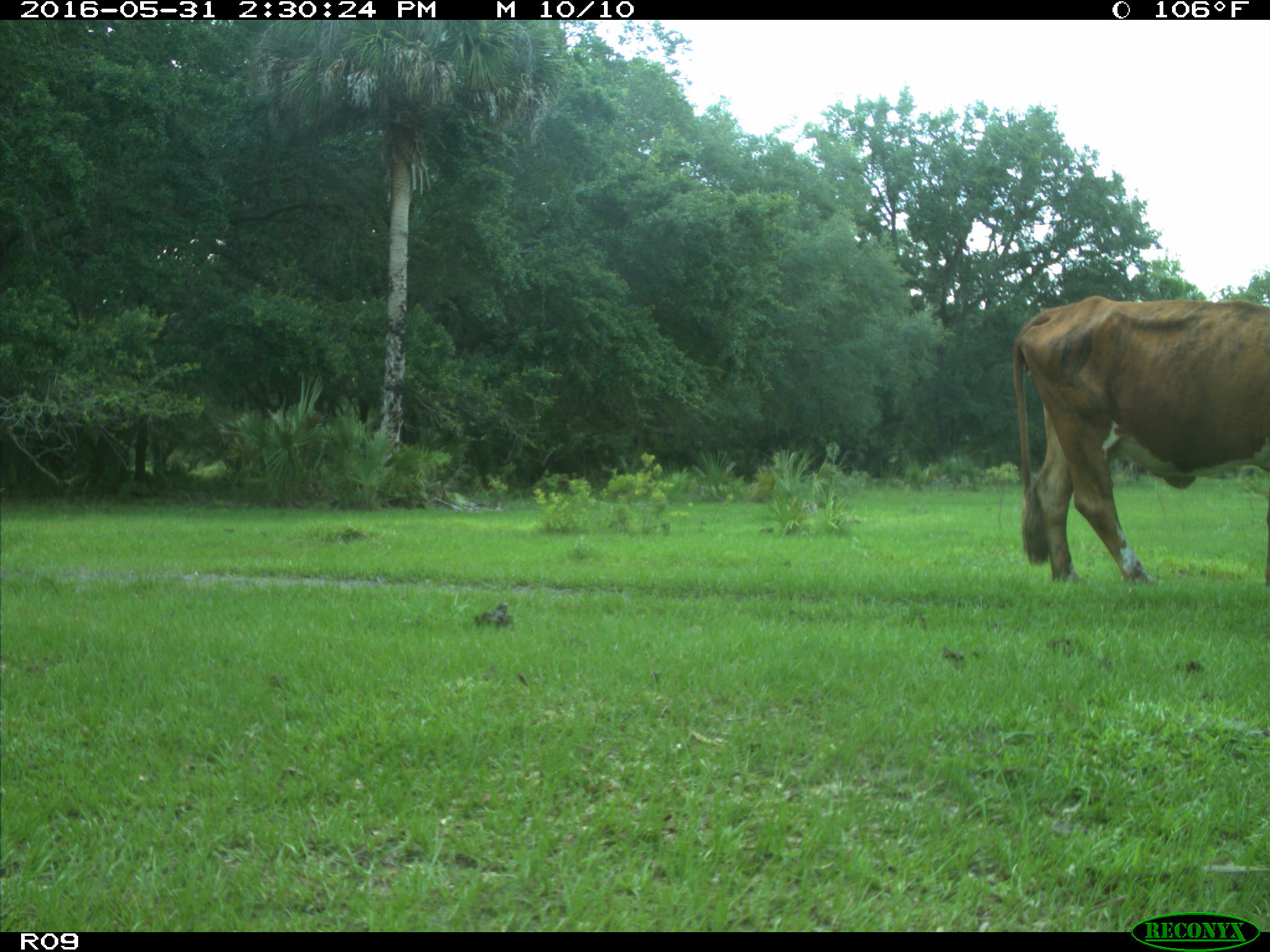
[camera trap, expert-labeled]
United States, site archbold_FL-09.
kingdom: Animalia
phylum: Chordata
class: Mammalia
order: Artiodactyla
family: Bovidae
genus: Bos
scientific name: Bos taurus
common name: domestic cow